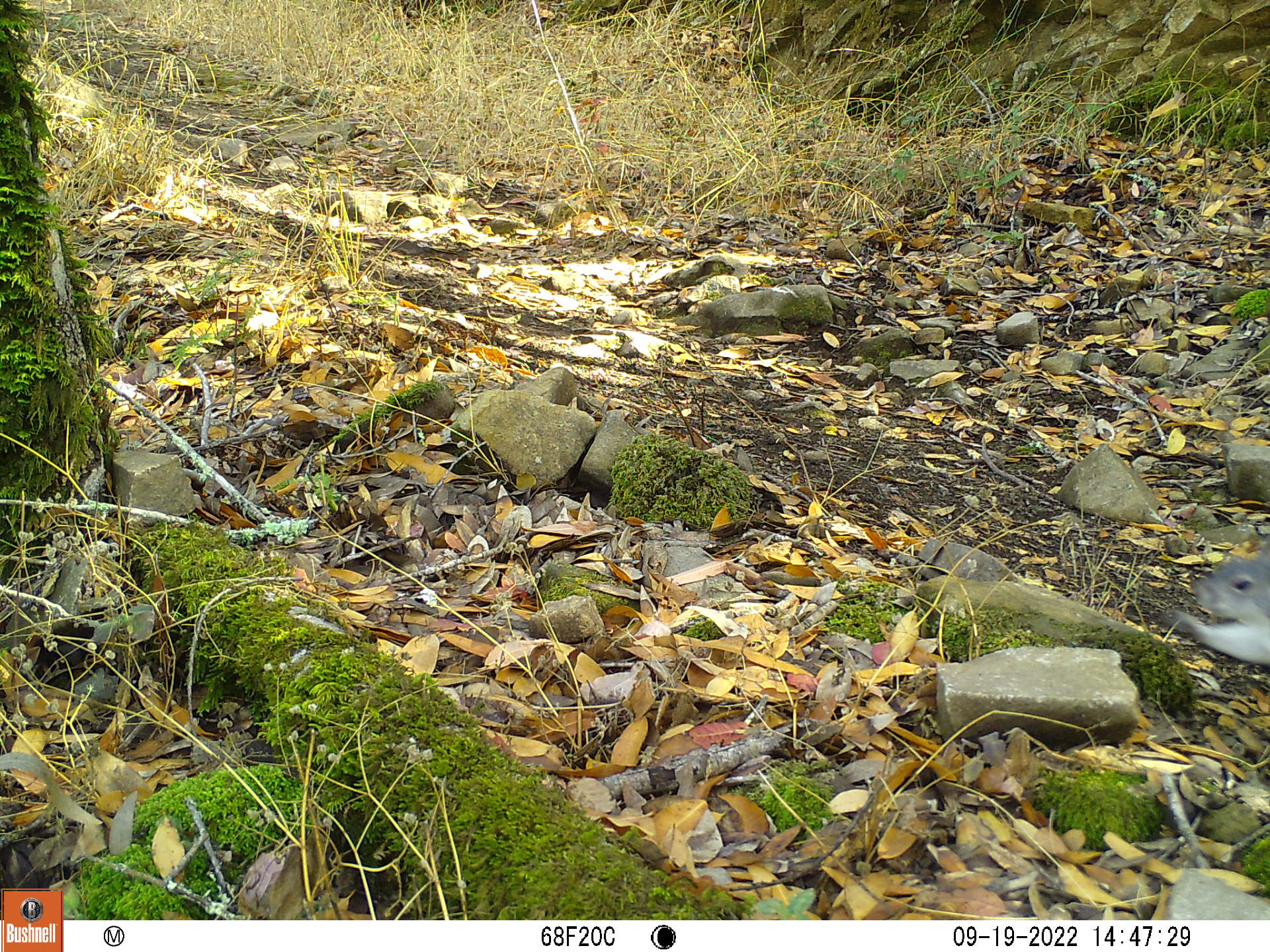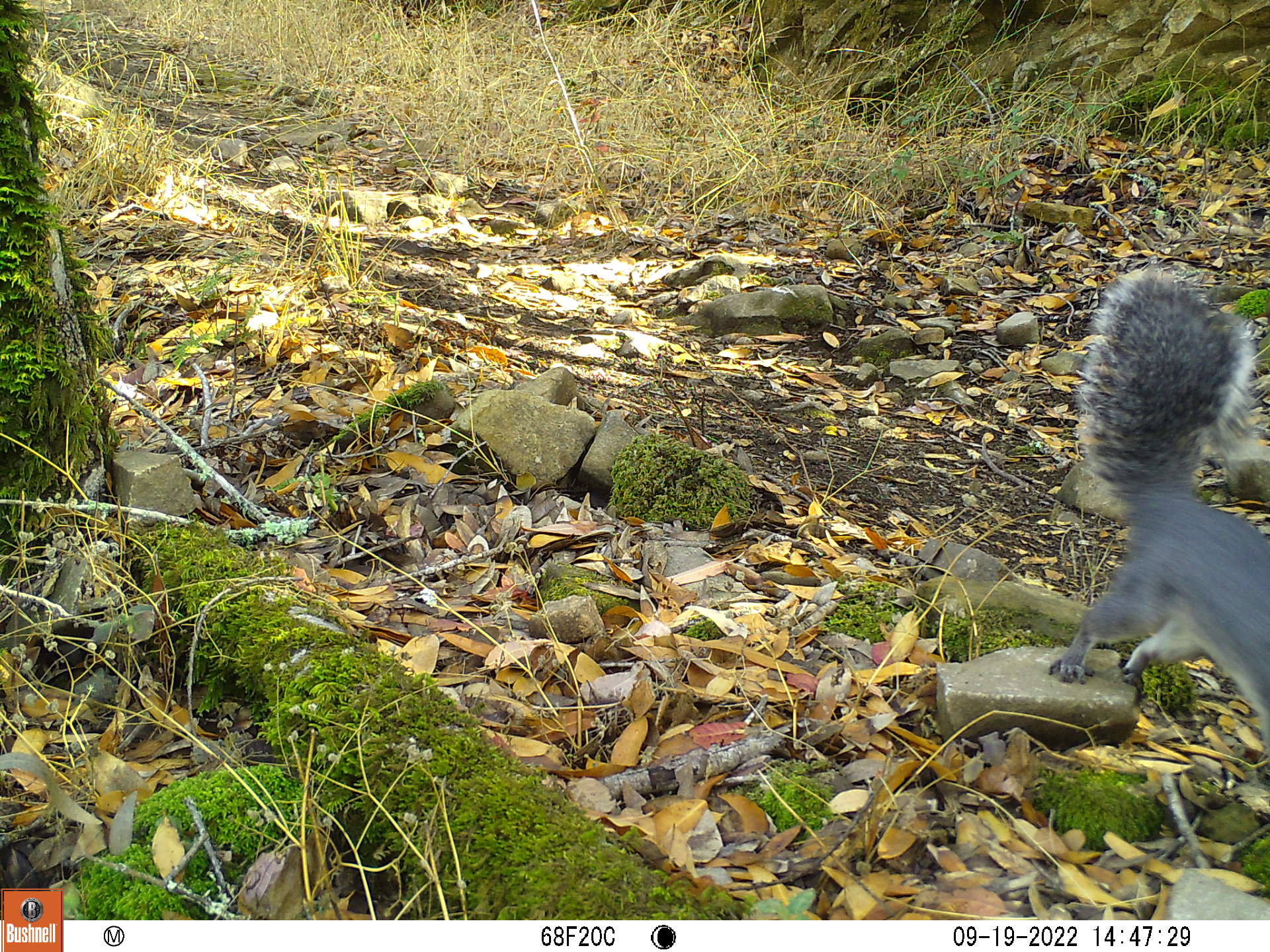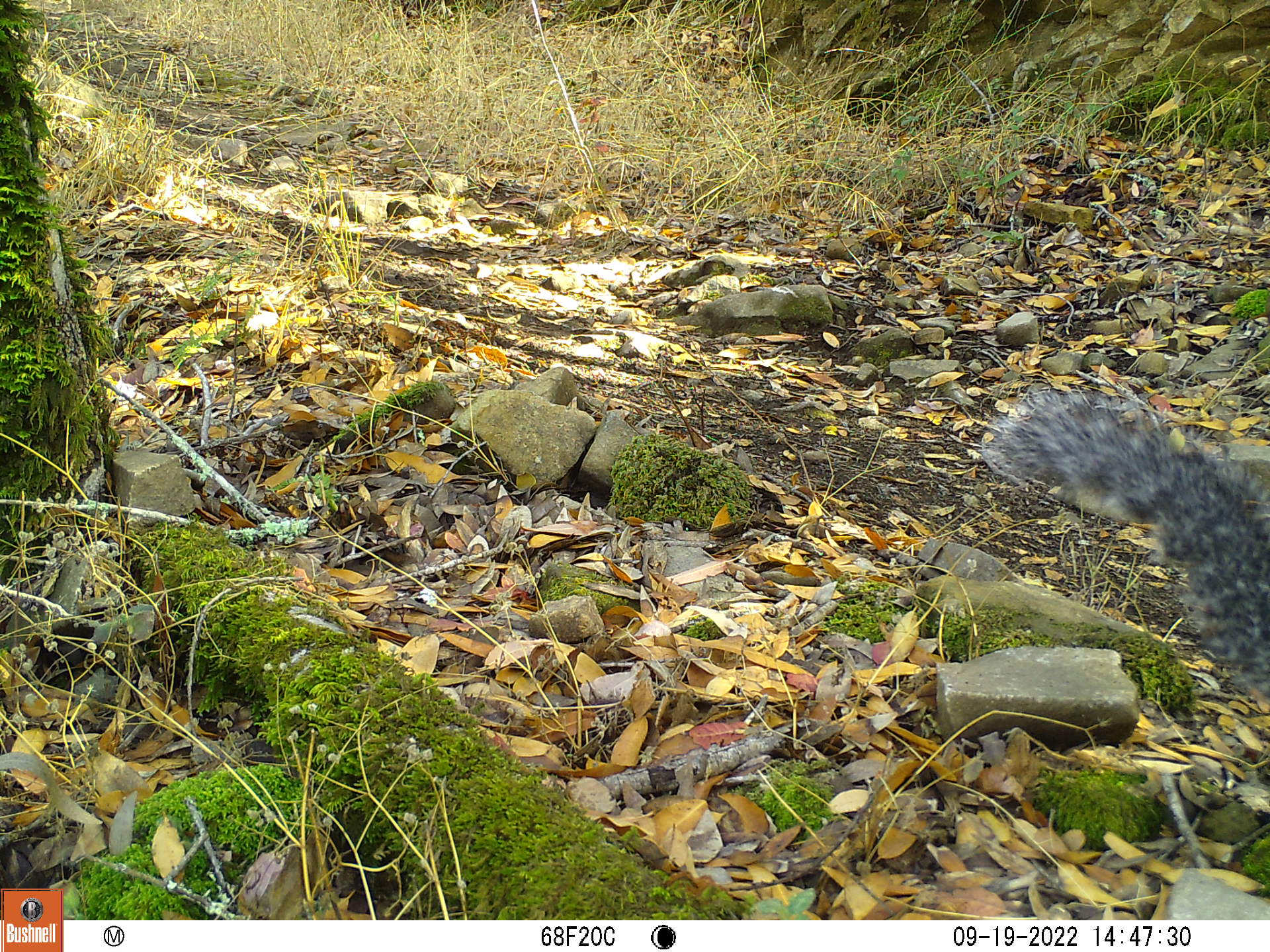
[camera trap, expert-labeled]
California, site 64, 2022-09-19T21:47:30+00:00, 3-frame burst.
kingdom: Animalia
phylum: Chordata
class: Mammalia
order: Rodentia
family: Sciuridae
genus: Sciurus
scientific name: Sciurus griseus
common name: western gray squirrel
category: western grey squirrel